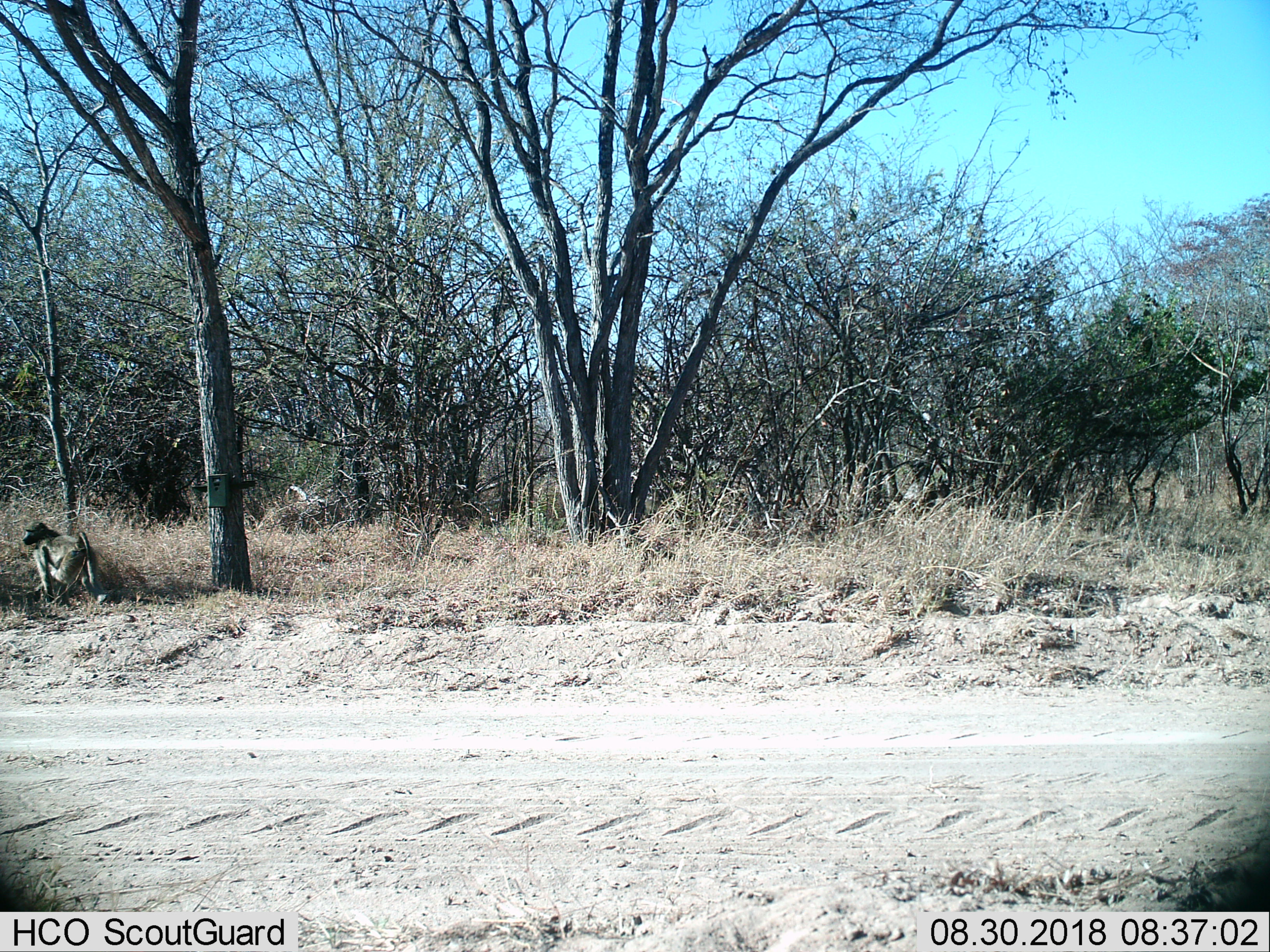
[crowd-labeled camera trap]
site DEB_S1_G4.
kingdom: Animalia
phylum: Chordata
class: Mammalia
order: Primates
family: Cercopithecidae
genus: Papio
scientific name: Papio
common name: baboon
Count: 1.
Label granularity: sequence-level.